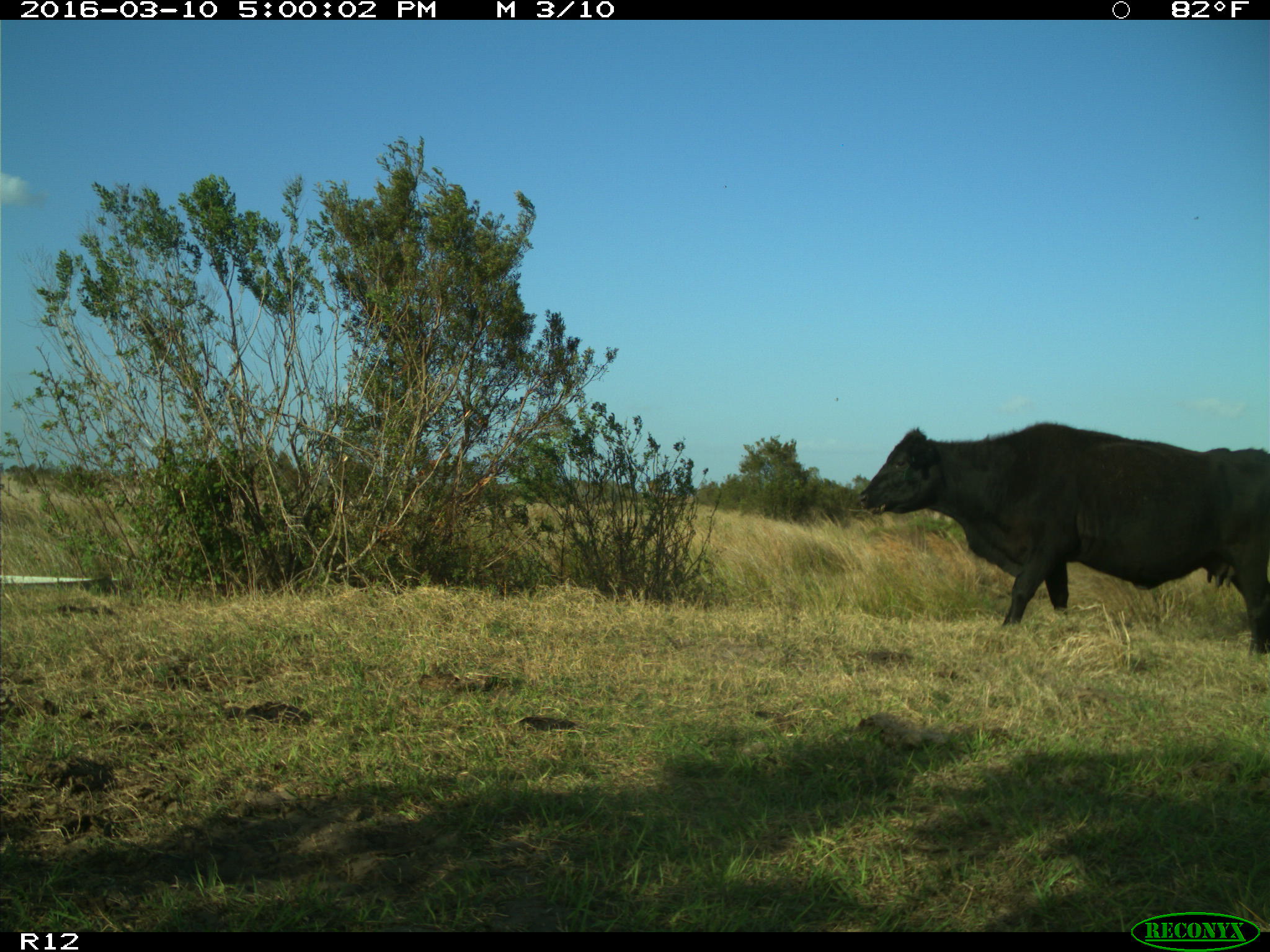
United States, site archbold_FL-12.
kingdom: Animalia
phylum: Chordata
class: Mammalia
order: Artiodactyla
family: Bovidae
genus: Bos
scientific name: Bos taurus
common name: domestic cow